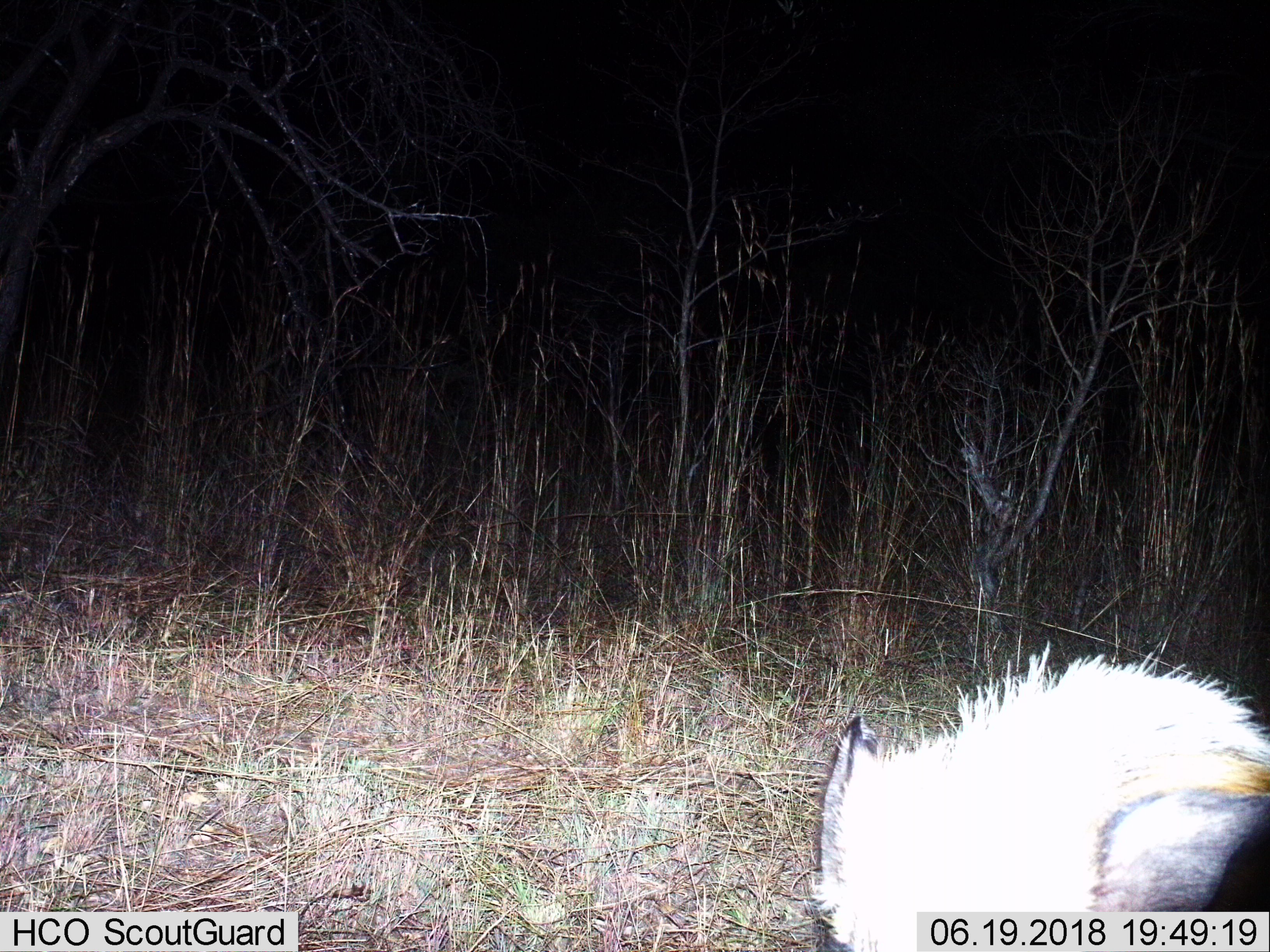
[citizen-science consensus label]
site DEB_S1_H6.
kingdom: Animalia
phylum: Chordata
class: Mammalia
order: Lagomorpha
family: Leporidae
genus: Lepus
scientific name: Lepus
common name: hare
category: hareunknown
Hareunknown (hare) (Lepus), count 1. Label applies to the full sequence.